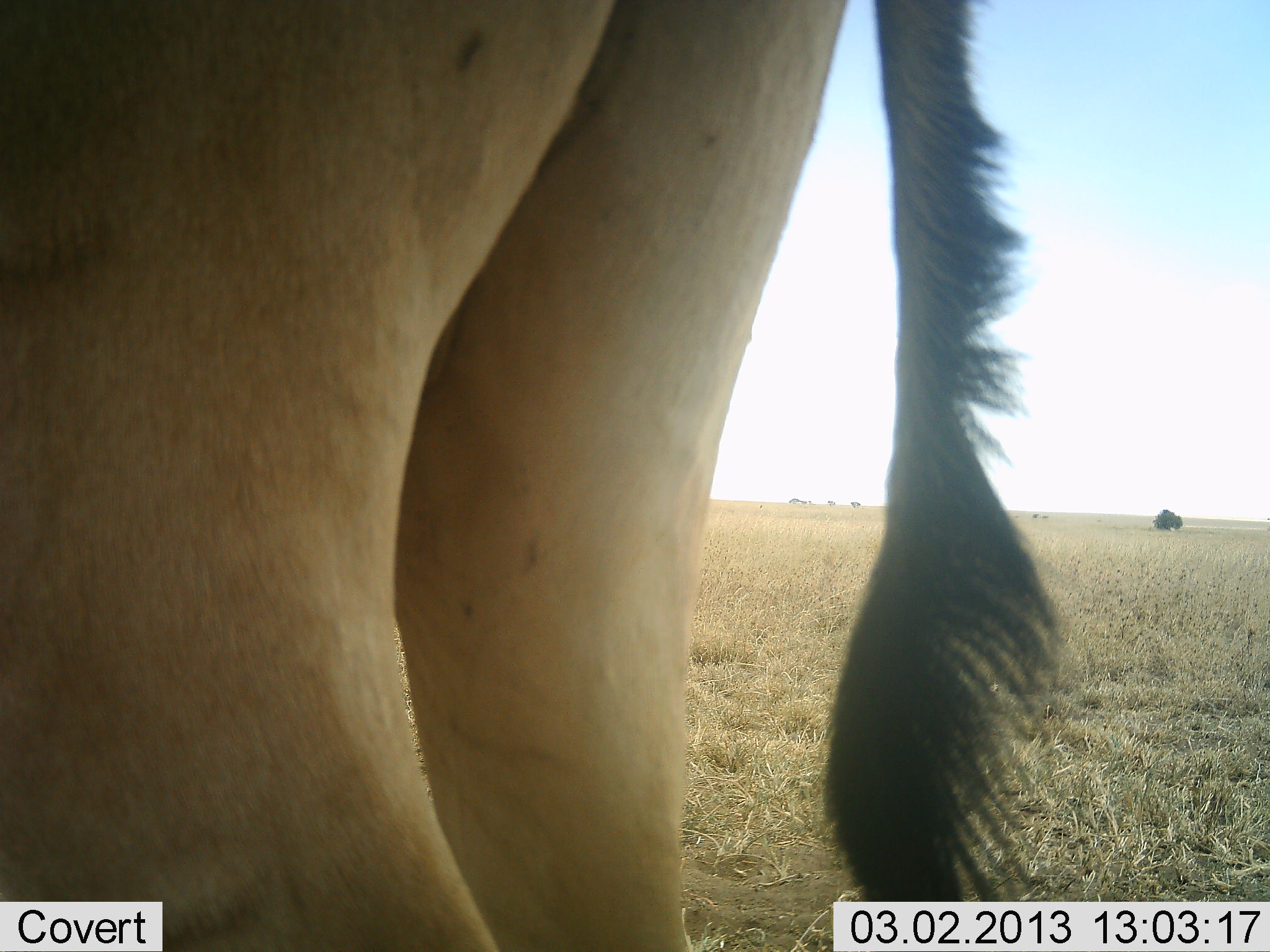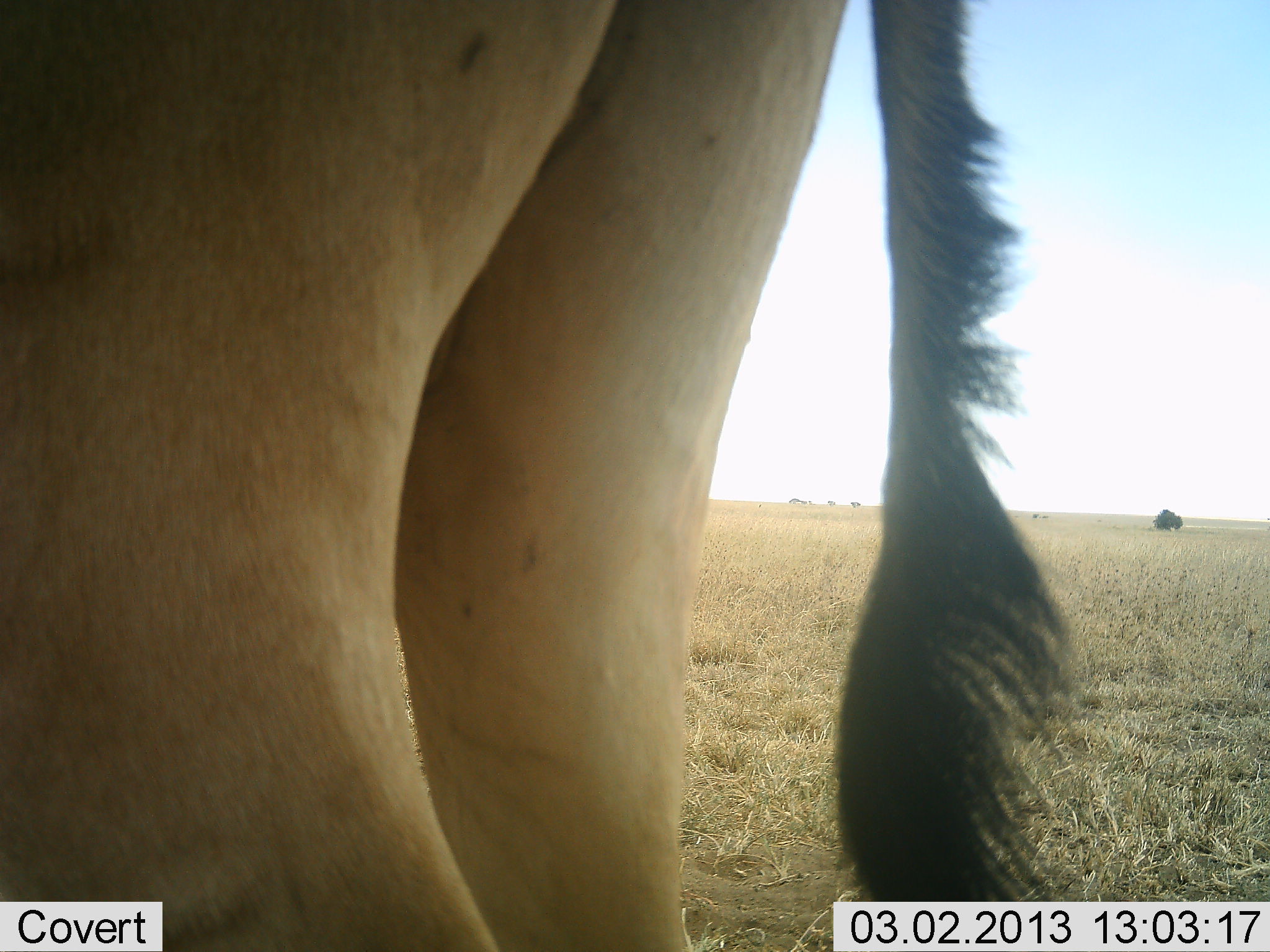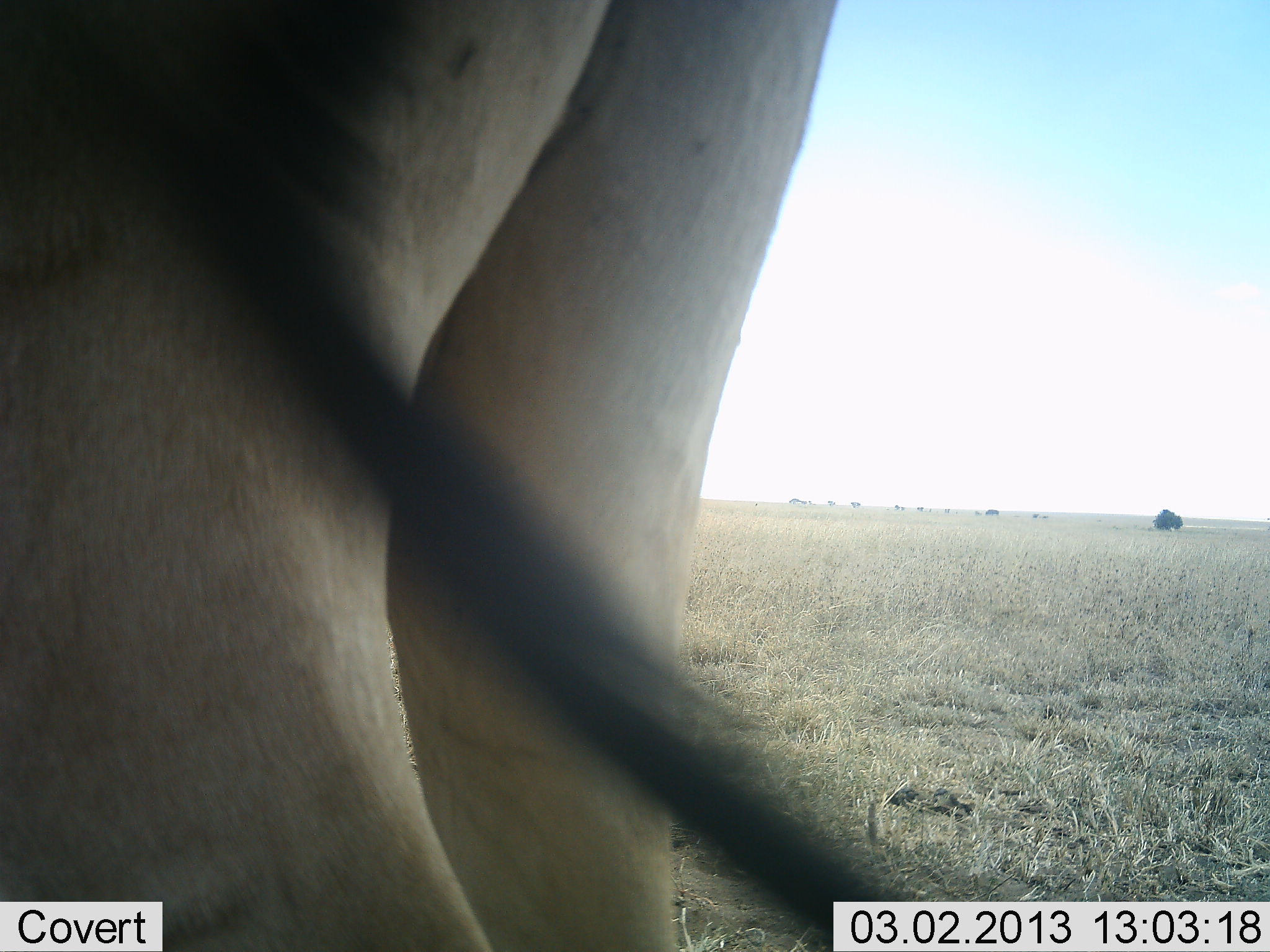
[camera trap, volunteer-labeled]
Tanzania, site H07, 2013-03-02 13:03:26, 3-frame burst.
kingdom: Animalia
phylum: Chordata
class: Mammalia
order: Artiodactyla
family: Bovidae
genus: Alcelaphus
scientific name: Alcelaphus buselaphus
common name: hartebeest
Hartebeest (Alcelaphus buselaphus), count 1. Behavior (volunteer vote fractions): standing 100%, resting 0%, moving 0%, interacting 0%. Young present (vote fraction): 0%. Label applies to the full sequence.